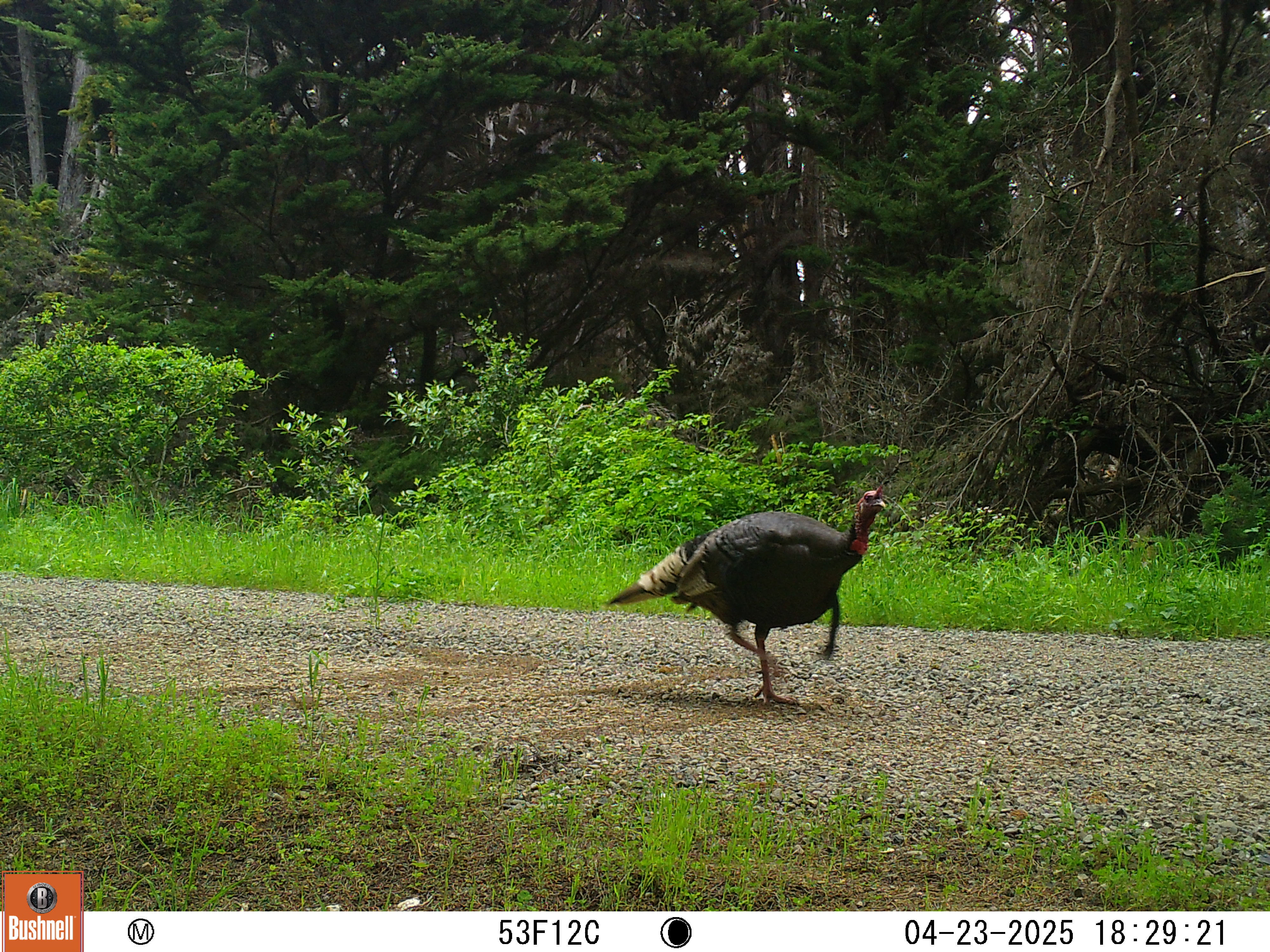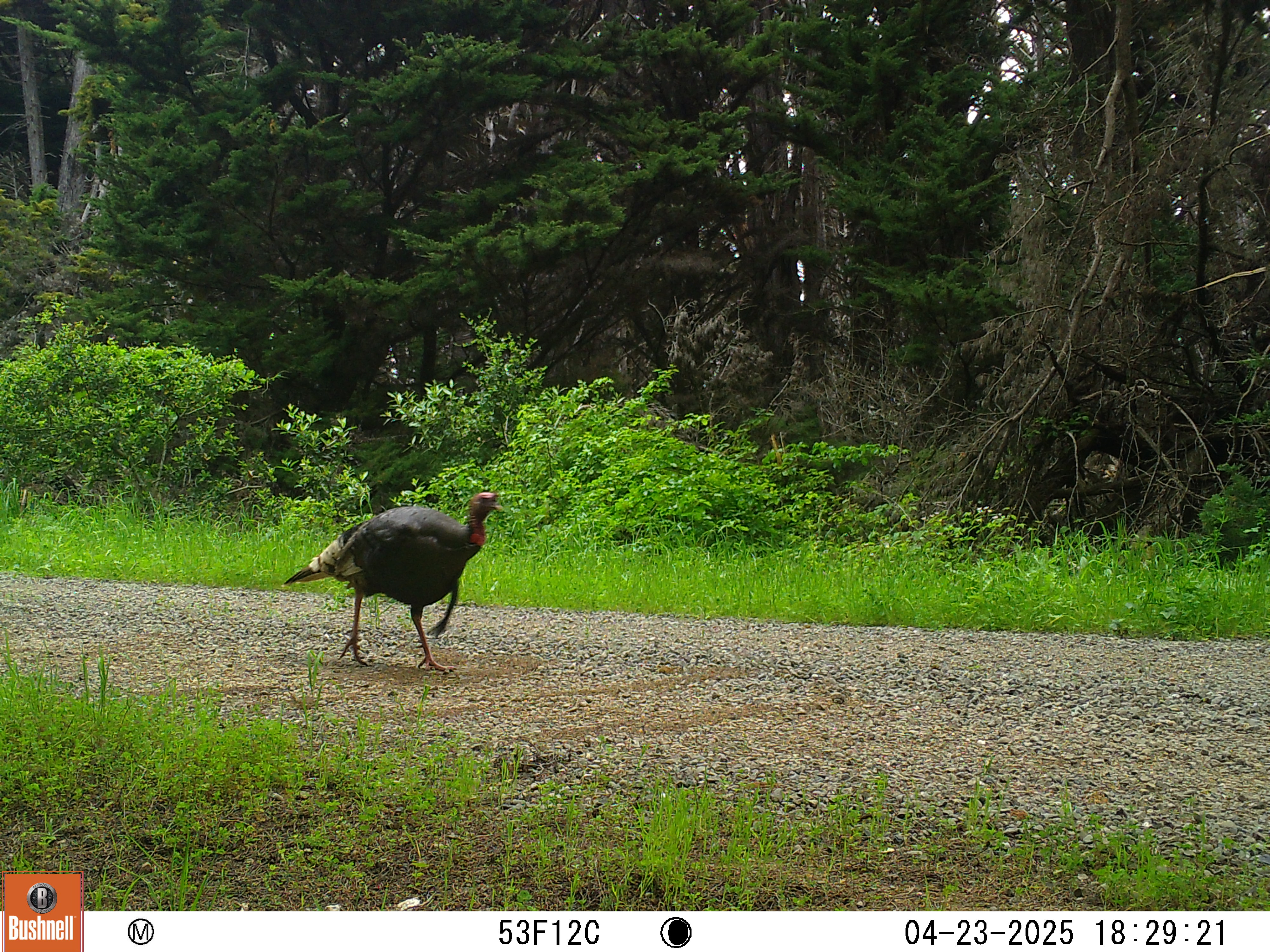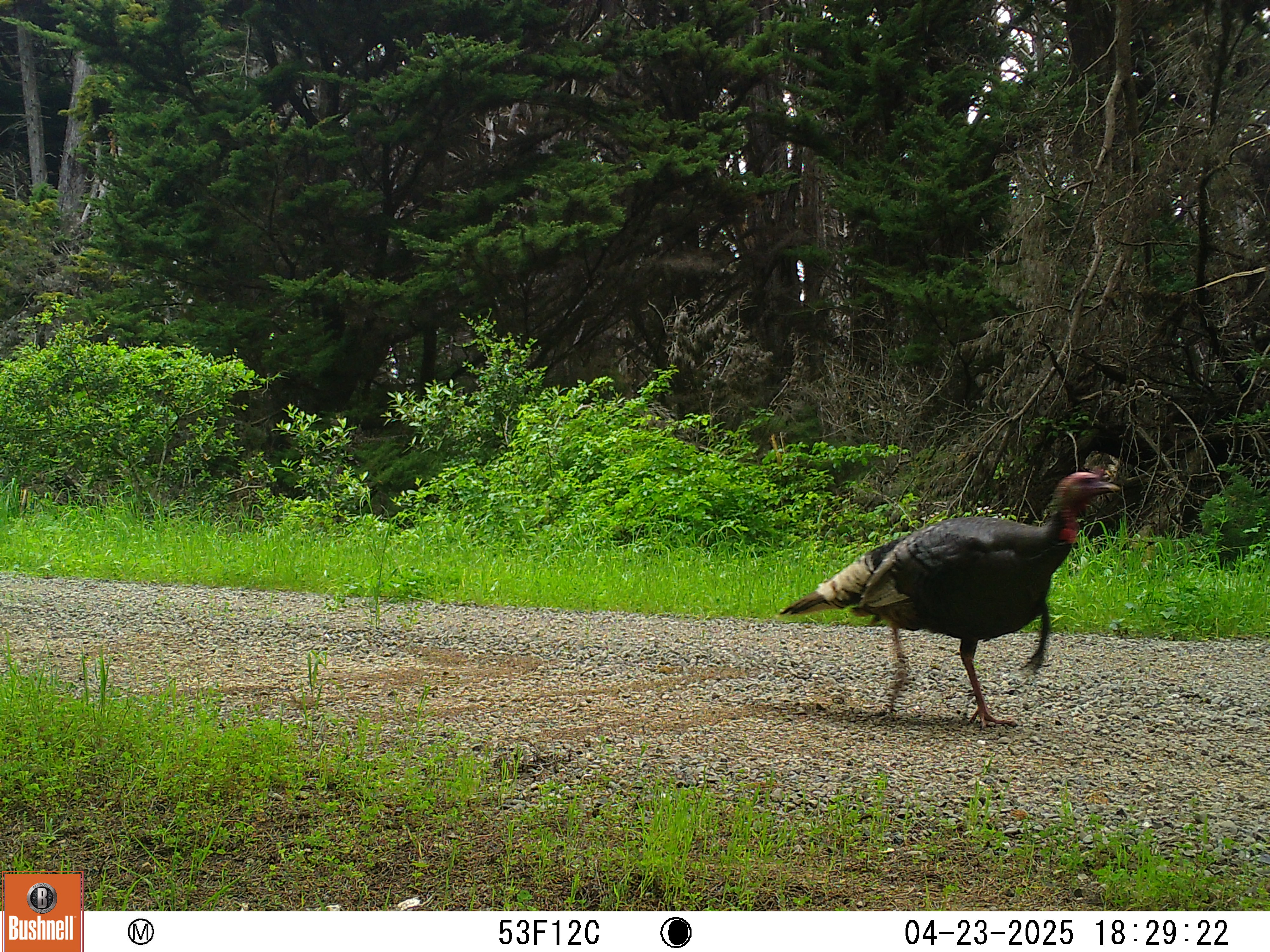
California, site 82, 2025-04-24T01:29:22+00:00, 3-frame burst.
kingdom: Animalia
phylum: Chordata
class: Aves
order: Galliformes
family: Phasianidae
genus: Meleagris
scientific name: Meleagris gallopavo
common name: turkey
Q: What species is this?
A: Turkey (Meleagris gallopavo).